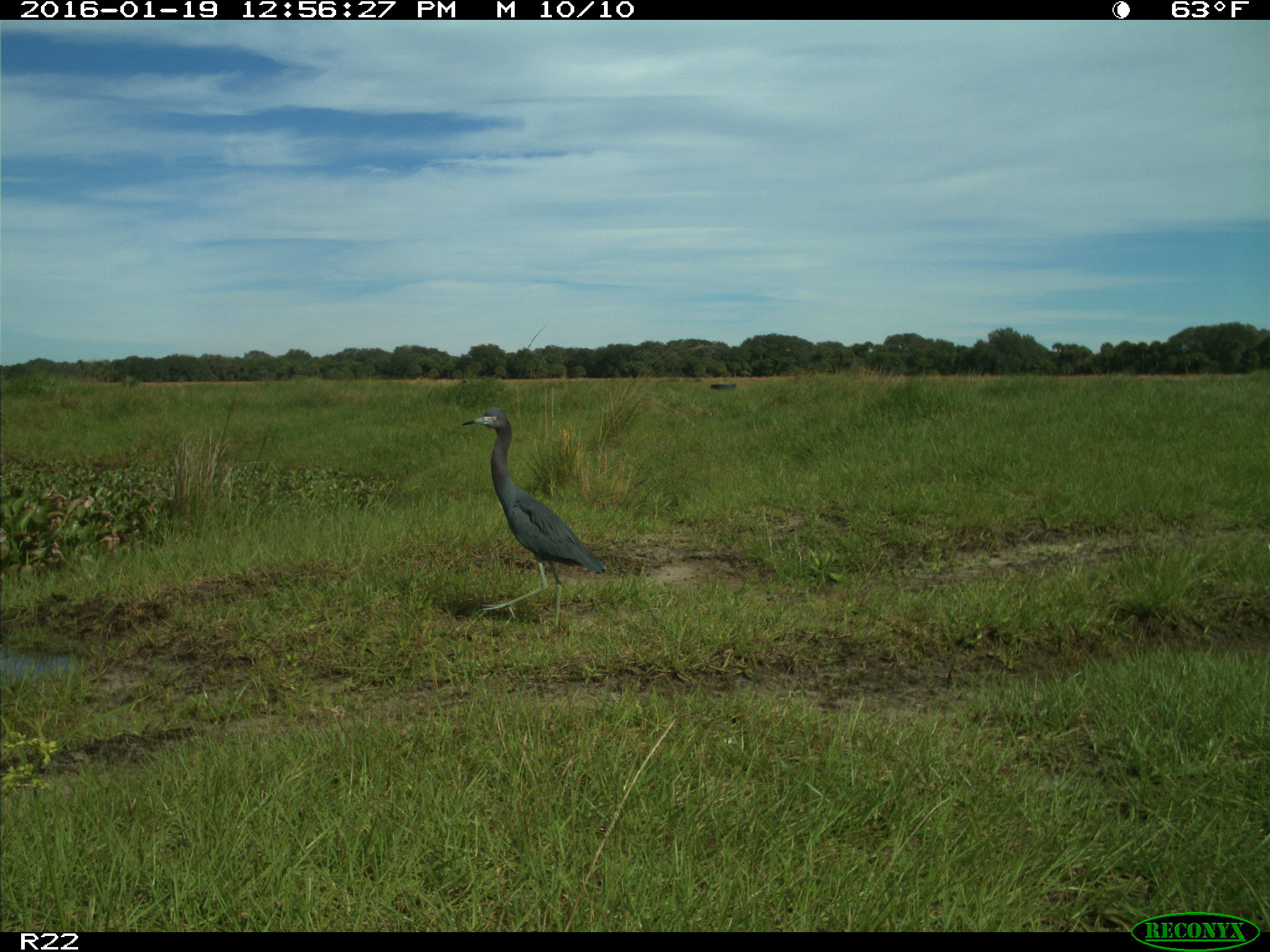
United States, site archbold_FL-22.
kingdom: Animalia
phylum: Chordata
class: Aves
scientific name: Aves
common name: birds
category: unidentified bird